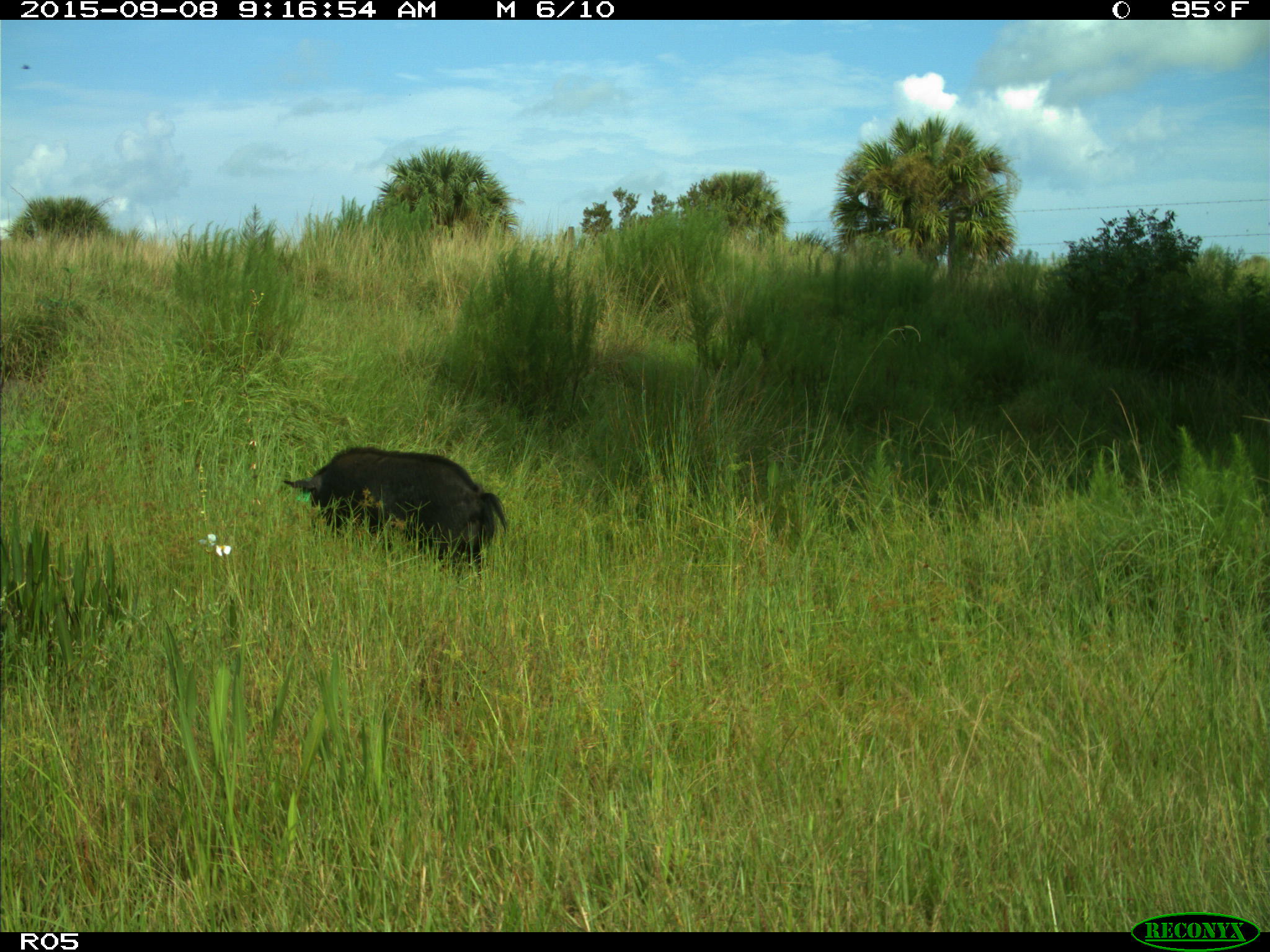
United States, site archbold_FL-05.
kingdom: Animalia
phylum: Chordata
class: Mammalia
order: Artiodactyla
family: Suidae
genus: Sus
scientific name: Sus scrofa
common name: wild boar